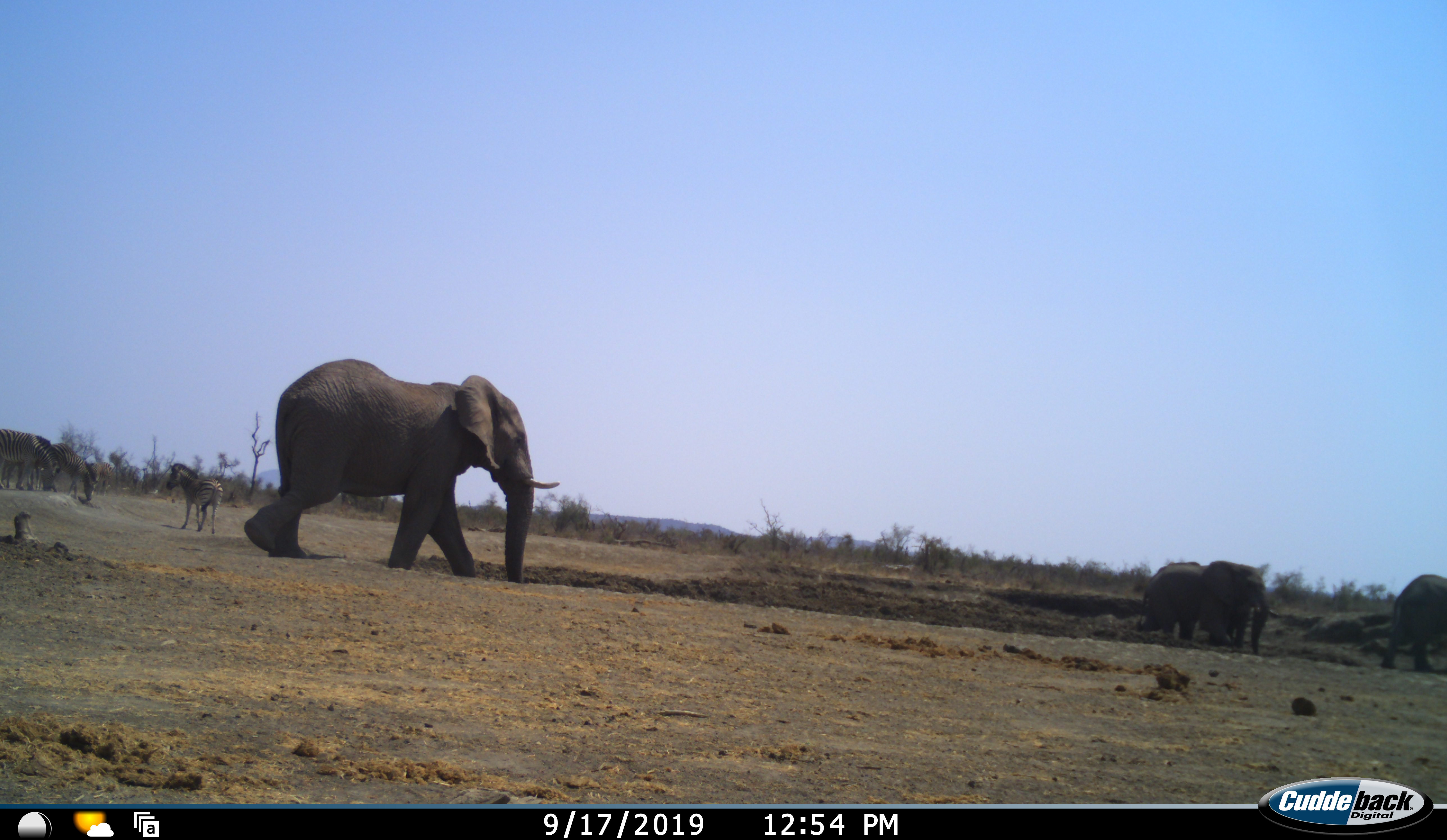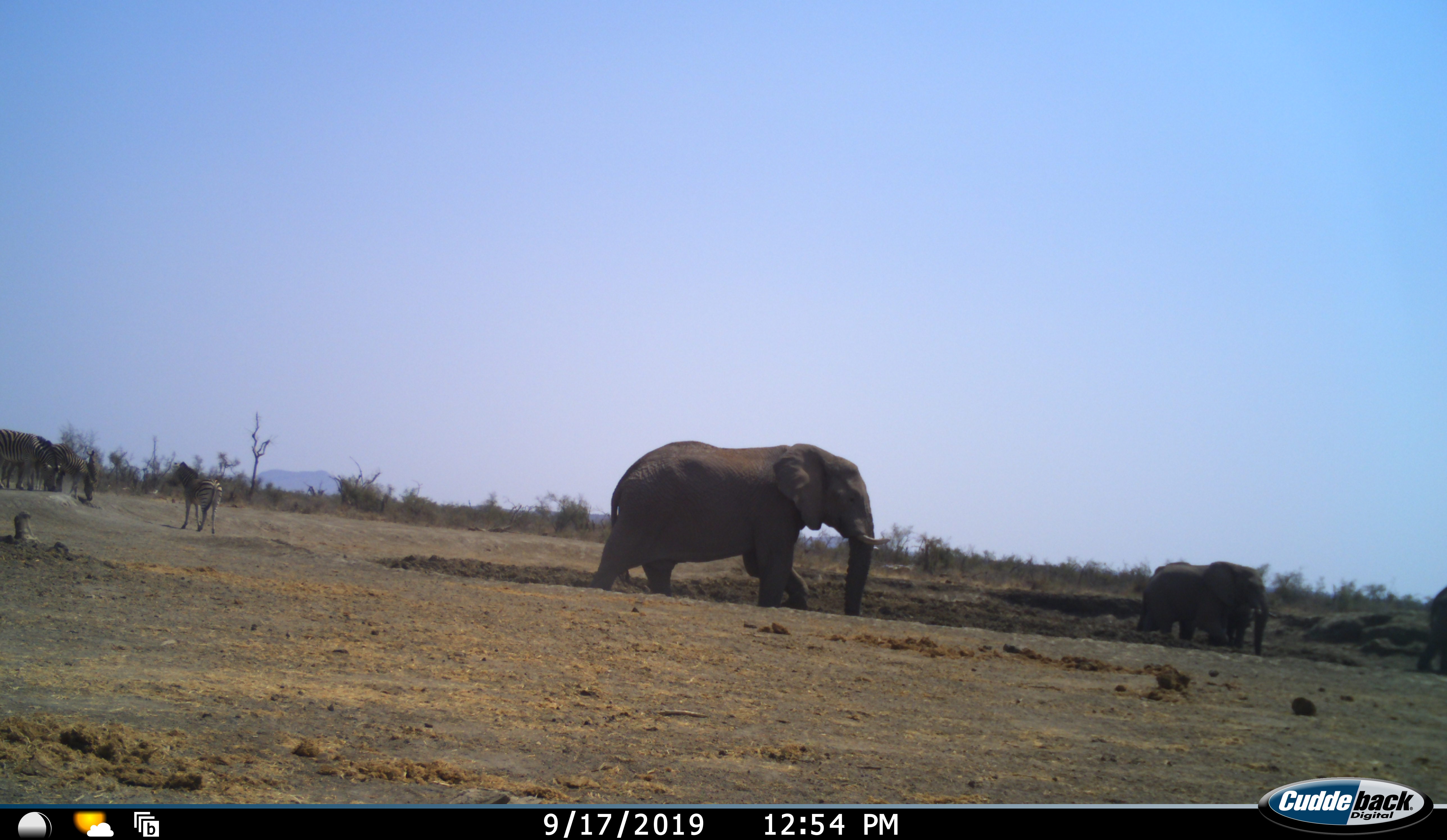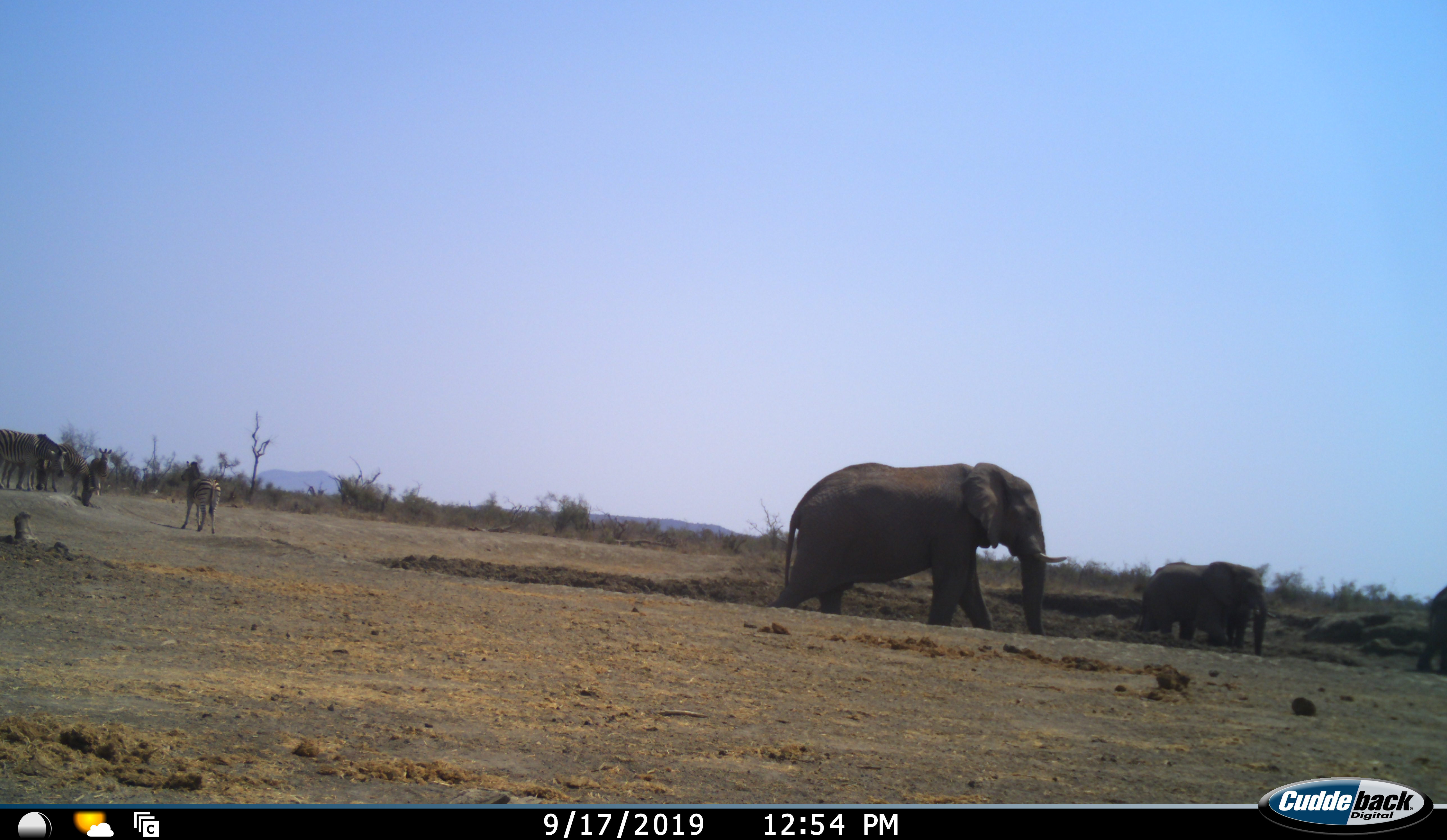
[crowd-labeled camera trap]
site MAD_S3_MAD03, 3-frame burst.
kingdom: Animalia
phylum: Chordata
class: Mammalia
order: Proboscidea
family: Elephantidae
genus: Loxodonta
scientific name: Loxodonta africana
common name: african bush elephant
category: elephant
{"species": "elephant (african bush elephant) (Loxodonta africana)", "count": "4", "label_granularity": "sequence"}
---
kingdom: Animalia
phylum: Chordata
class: Mammalia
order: Perissodactyla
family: Equidae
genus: Equus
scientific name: Equus quagga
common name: plains zebra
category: zebraplains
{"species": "zebraplains (plains zebra) (Equus quagga)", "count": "4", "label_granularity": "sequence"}